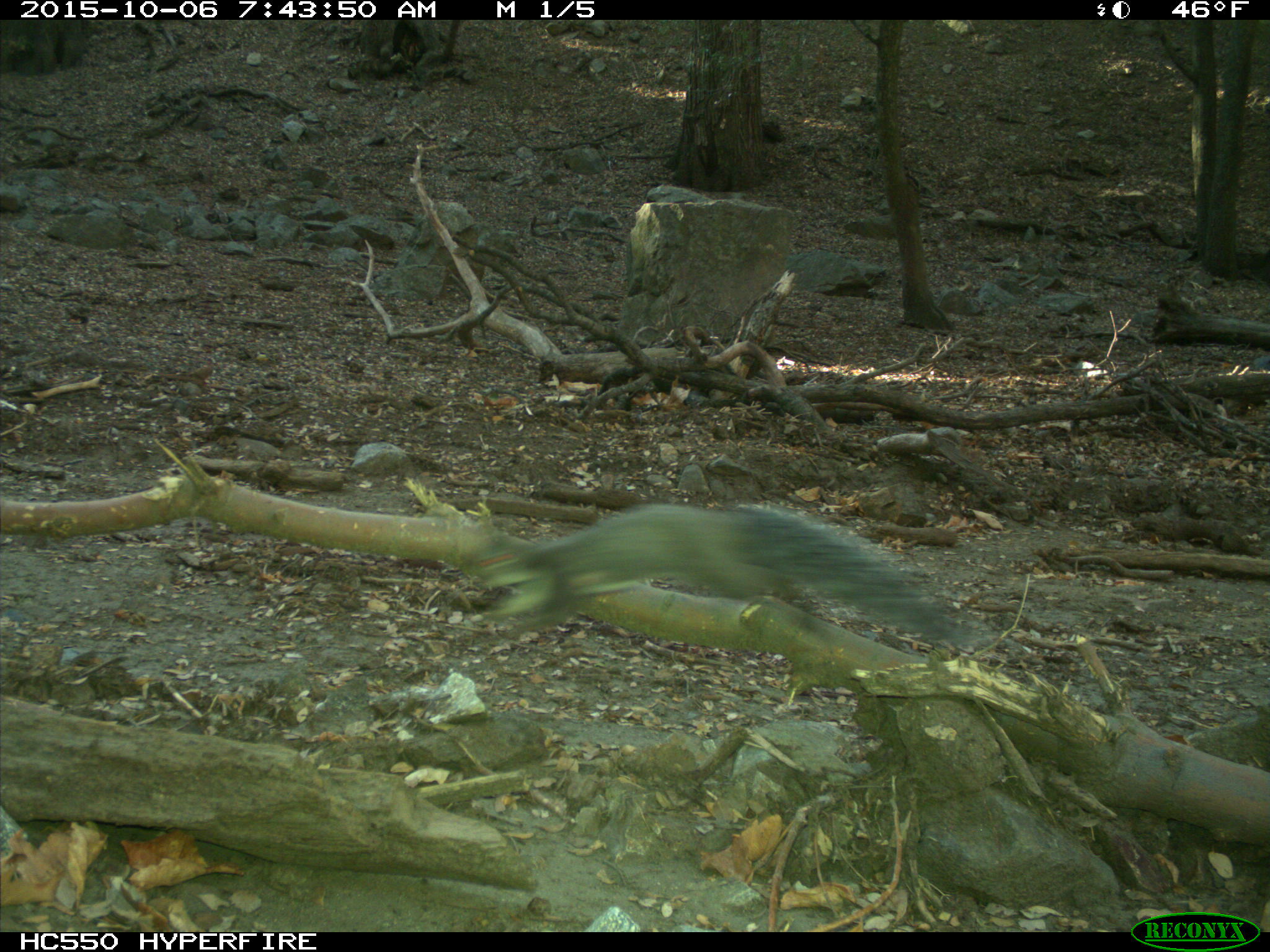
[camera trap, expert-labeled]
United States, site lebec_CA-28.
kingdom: Animalia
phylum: Chordata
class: Mammalia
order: Rodentia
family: Sciuridae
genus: Sciurus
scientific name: Sciurus carolinensis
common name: eastern gray squirrel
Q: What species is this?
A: Sciurus carolinensis (eastern gray squirrel).